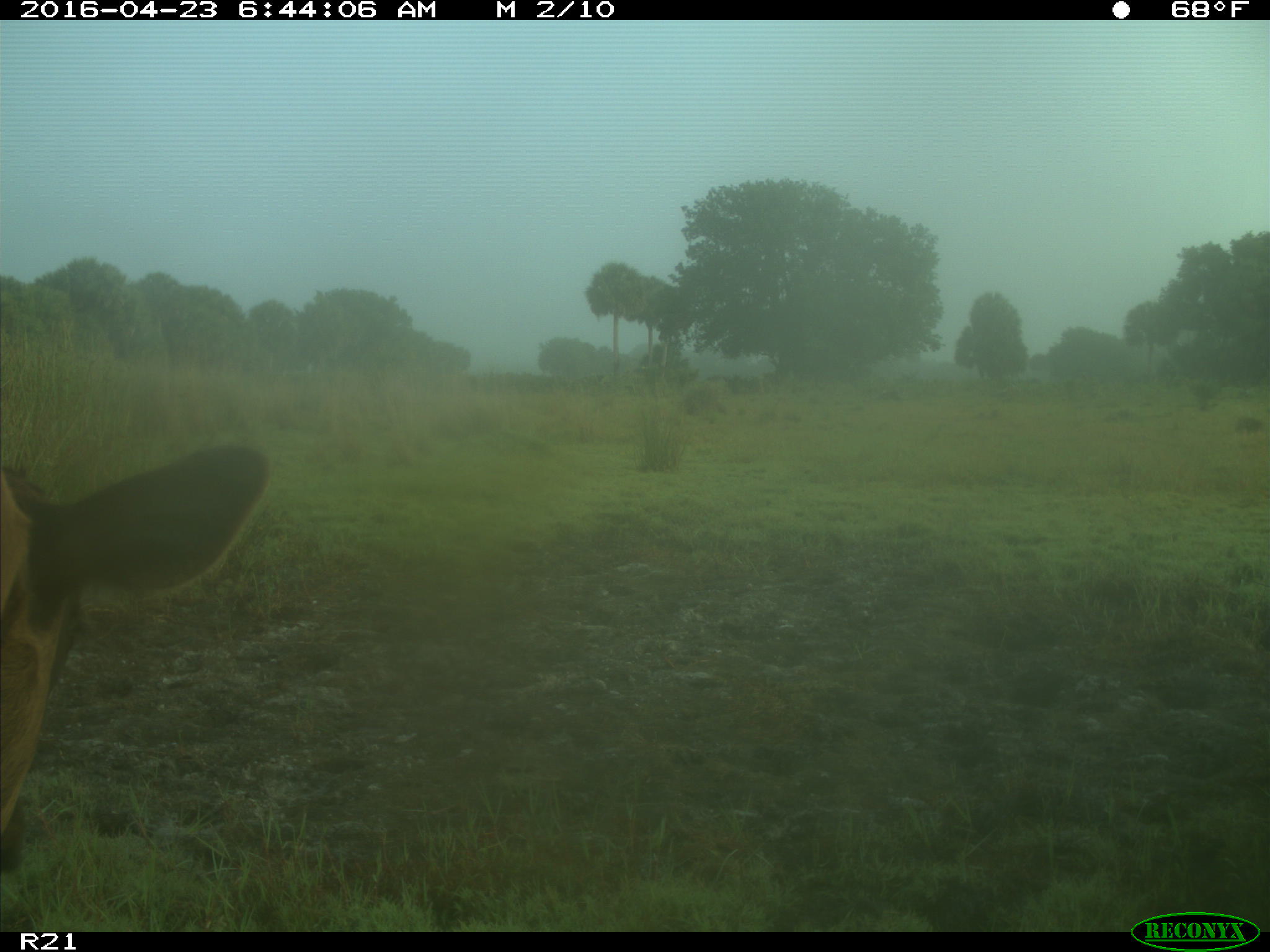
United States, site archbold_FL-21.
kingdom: Animalia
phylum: Chordata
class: Mammalia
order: Artiodactyla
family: Bovidae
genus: Bos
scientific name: Bos taurus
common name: domestic cow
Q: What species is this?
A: Bos taurus (domestic cow).